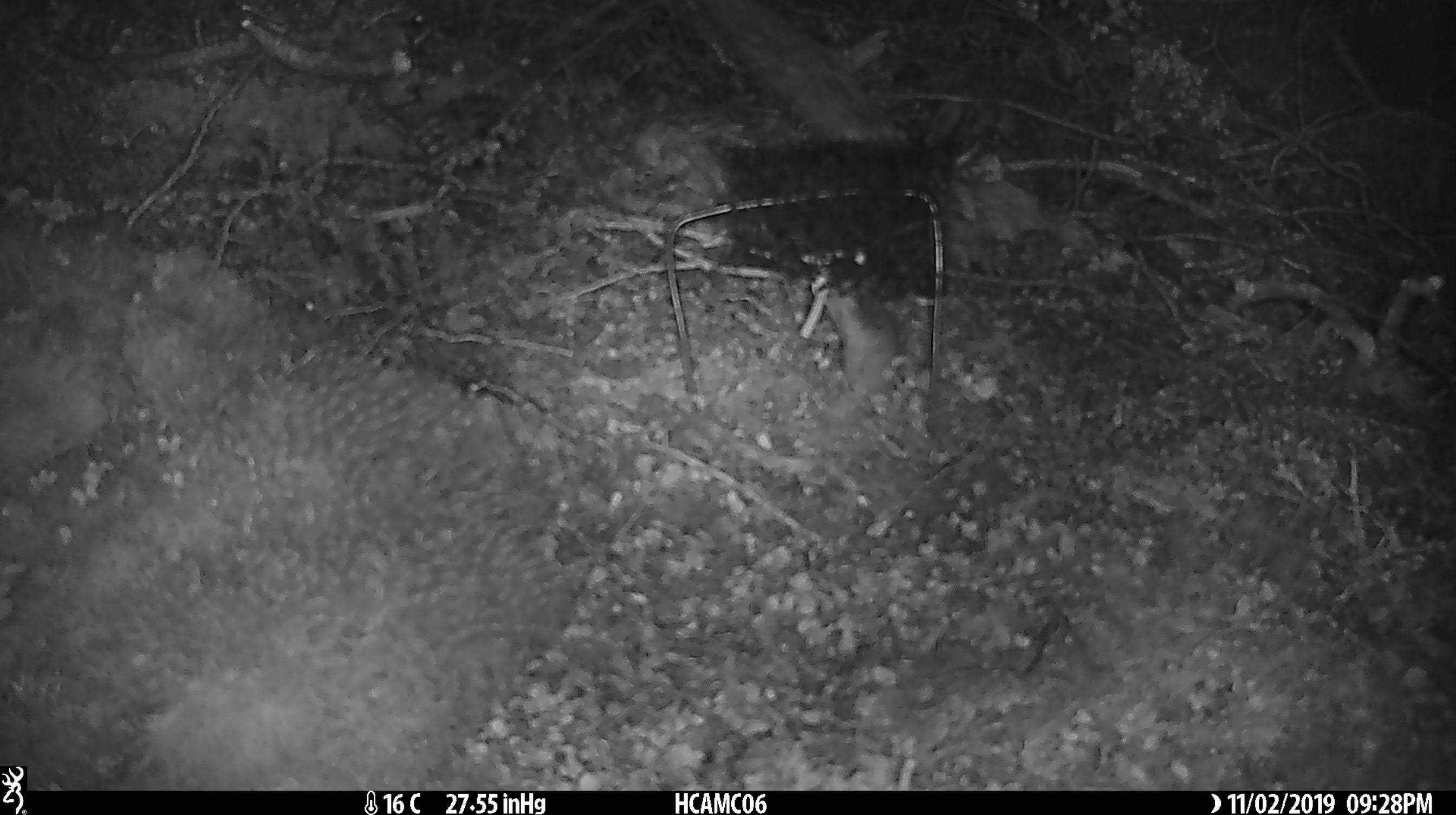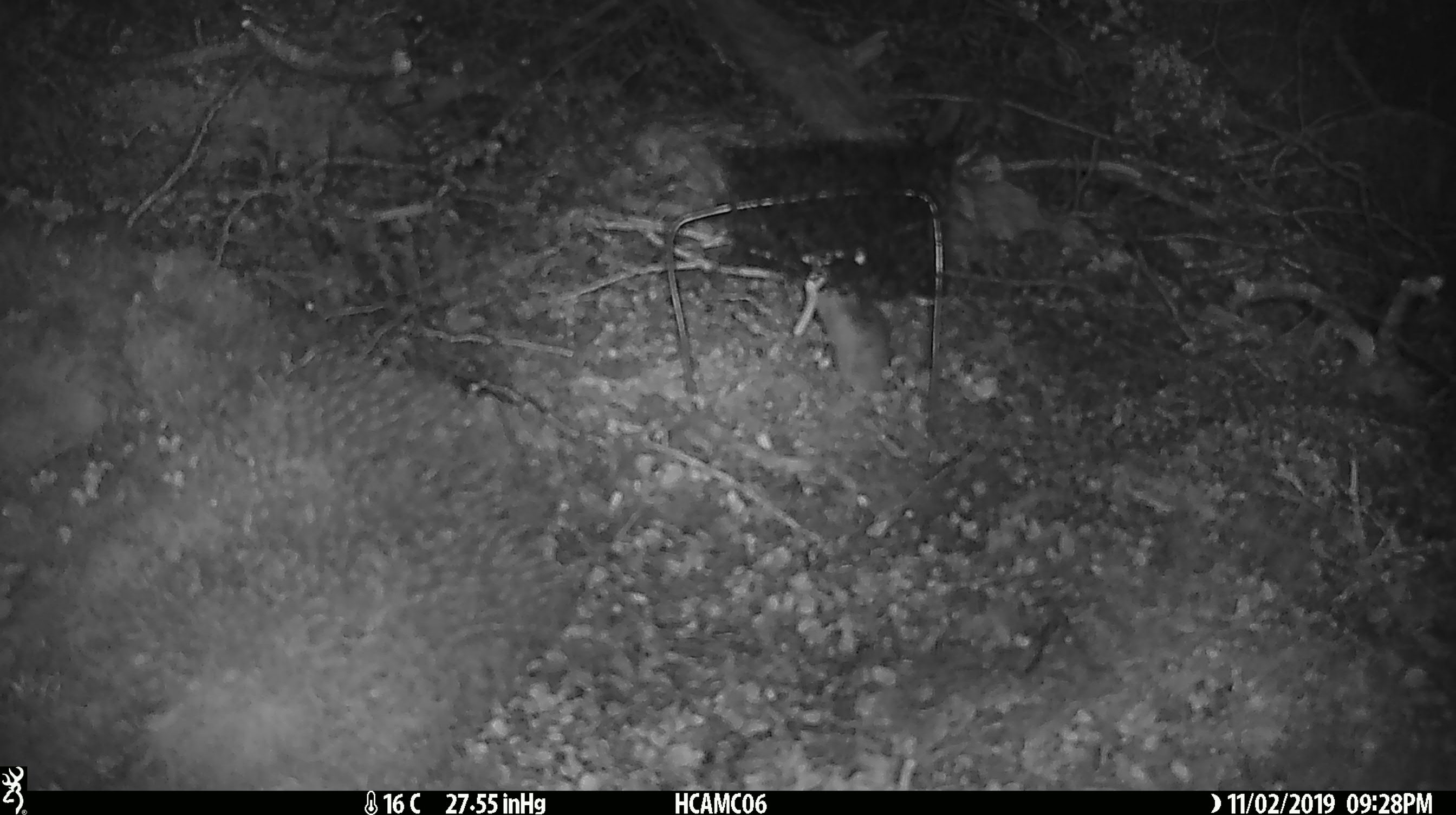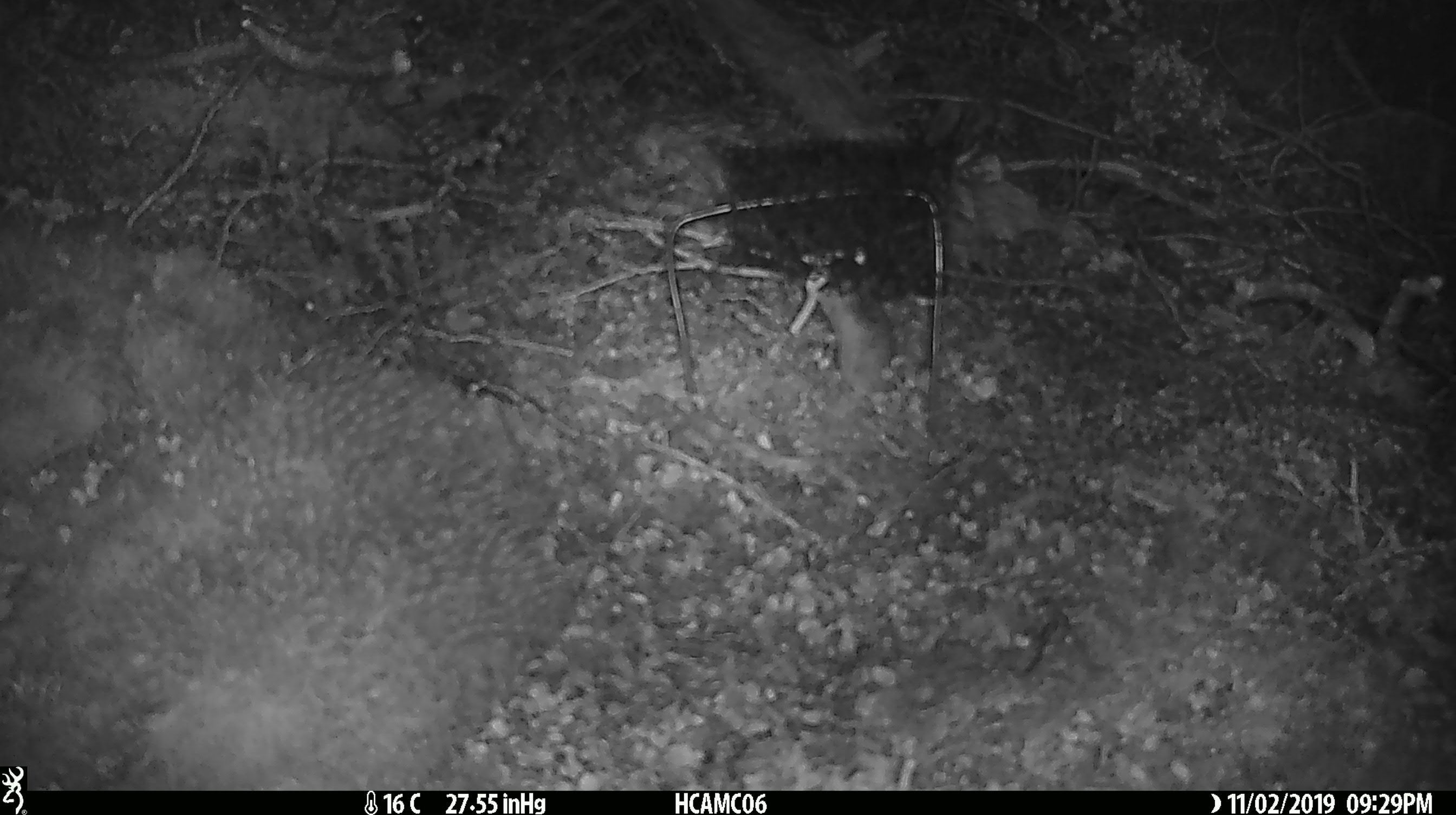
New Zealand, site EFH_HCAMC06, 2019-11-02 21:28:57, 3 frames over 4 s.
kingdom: Animalia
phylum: Chordata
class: Mammalia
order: Rodentia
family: Muridae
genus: Mus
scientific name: Mus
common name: mouse